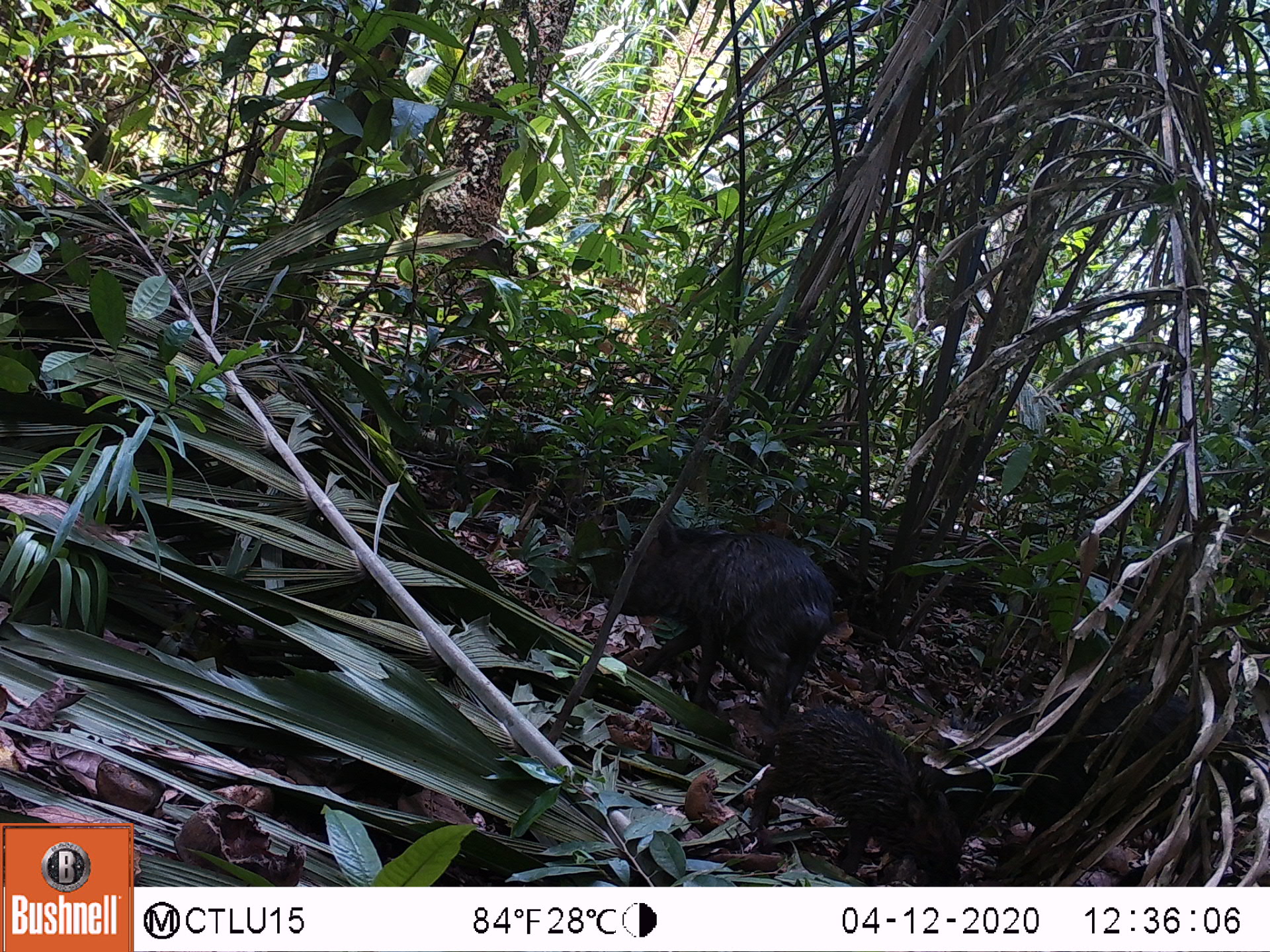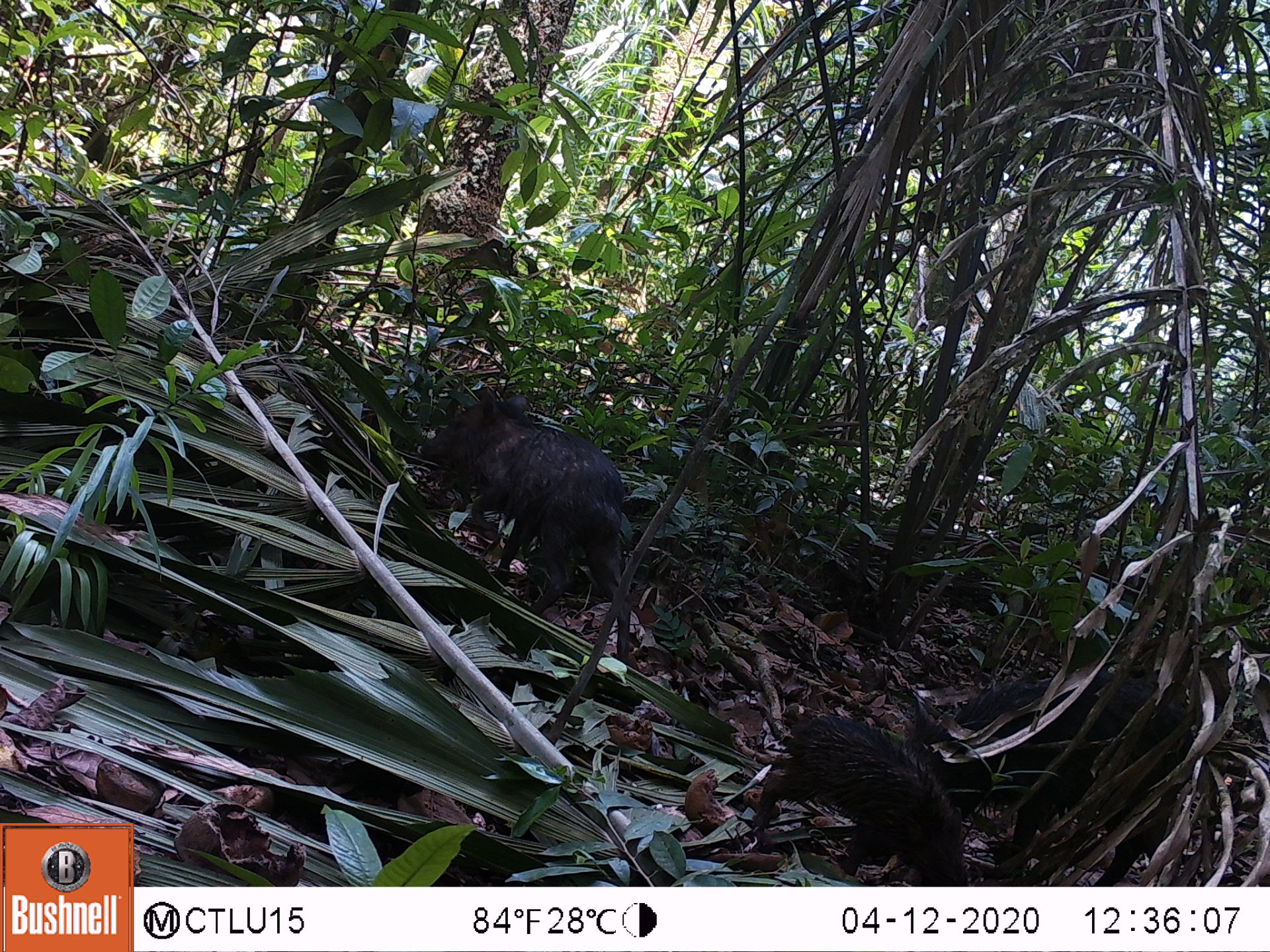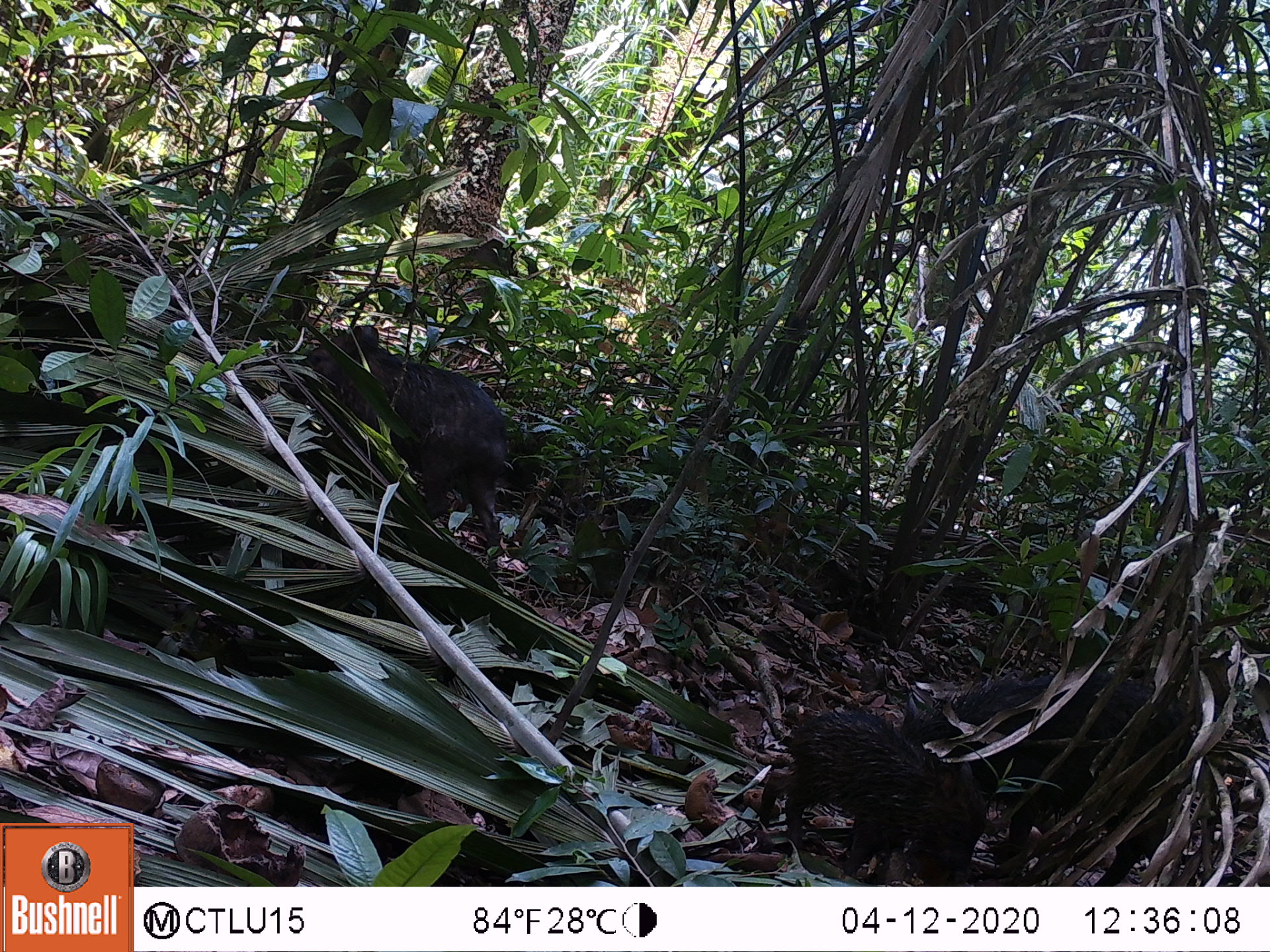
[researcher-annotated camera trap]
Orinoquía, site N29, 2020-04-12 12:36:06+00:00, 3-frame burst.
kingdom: Animalia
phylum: Chordata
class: Mammalia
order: Artiodactyla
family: Tayassuidae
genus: Tayassu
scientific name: Tayassu pecari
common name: white-lipped peccary